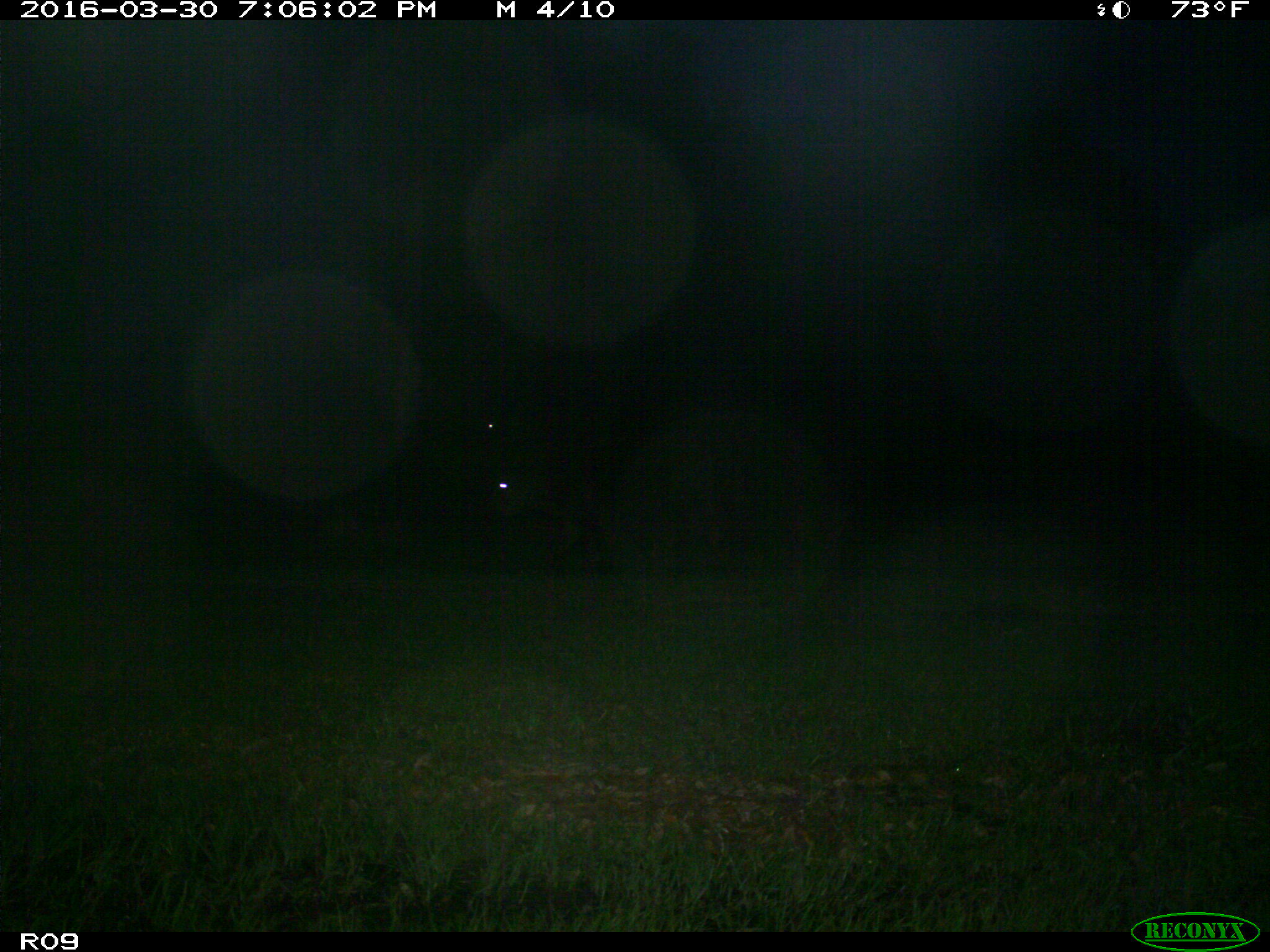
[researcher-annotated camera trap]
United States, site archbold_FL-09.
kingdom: Animalia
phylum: Chordata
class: Mammalia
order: Artiodactyla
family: Bovidae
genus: Bos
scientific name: Bos taurus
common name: domestic cow